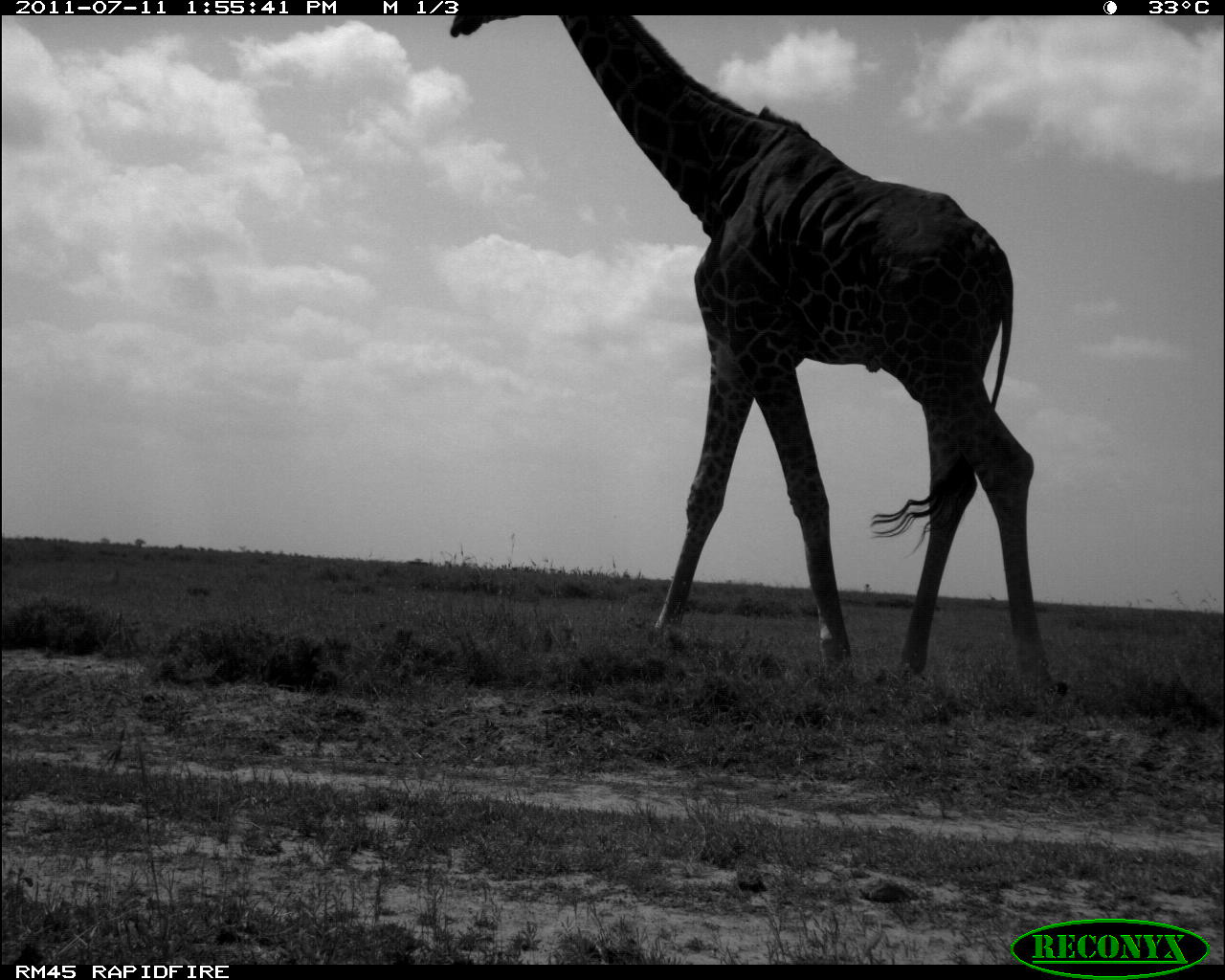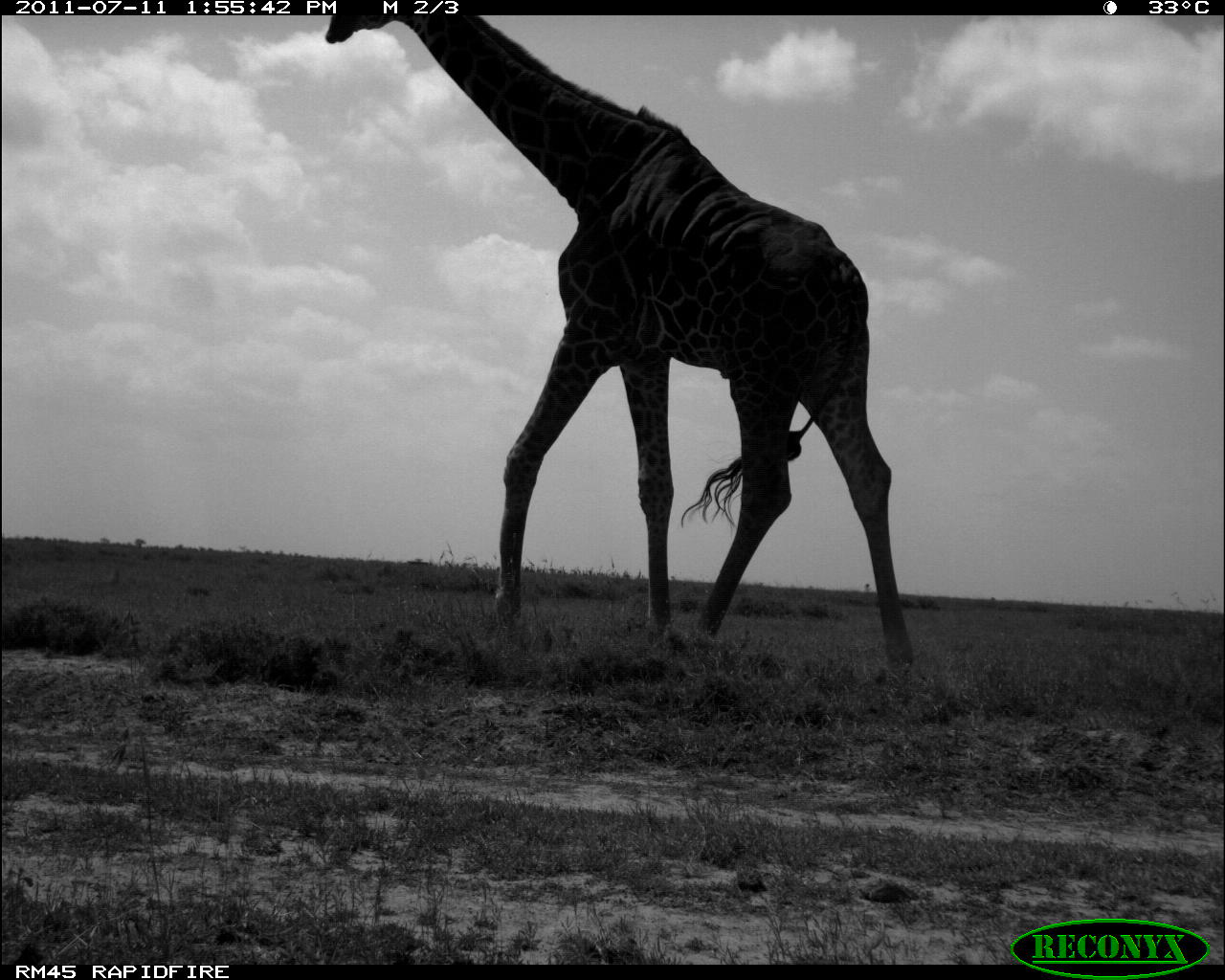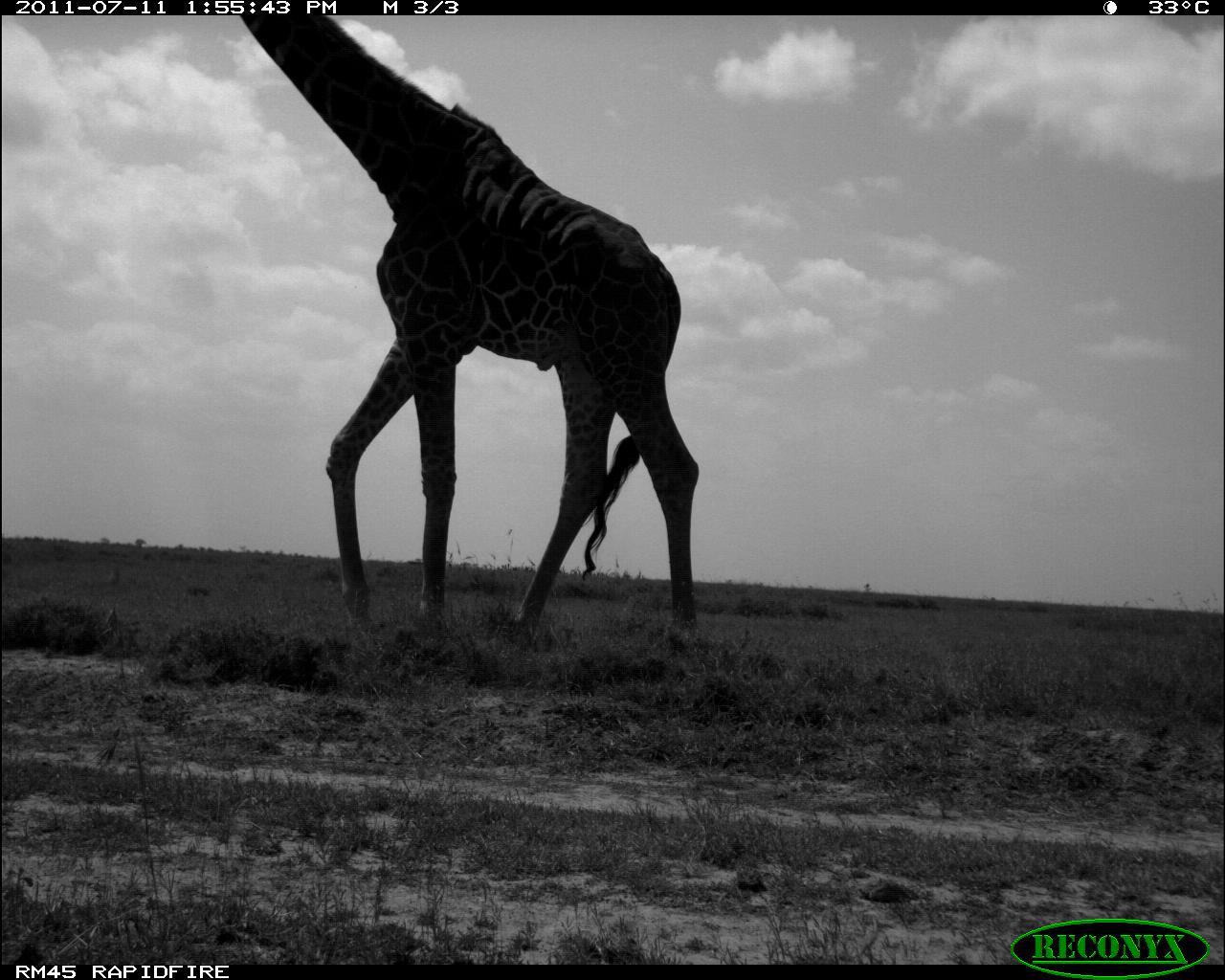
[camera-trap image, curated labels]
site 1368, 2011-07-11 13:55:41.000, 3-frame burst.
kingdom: Animalia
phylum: Chordata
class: Mammalia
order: Artiodactyla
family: Giraffidae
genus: Giraffa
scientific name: Giraffa camelopardalis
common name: giraffe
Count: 1.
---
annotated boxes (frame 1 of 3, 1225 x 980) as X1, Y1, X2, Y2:
giraffa camelopardalis: 447, 9, 1055, 695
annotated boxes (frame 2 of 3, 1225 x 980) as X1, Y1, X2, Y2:
giraffa camelopardalis: 324, 14, 912, 665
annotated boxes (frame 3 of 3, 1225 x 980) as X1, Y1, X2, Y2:
giraffa camelopardalis: 239, 12, 699, 650